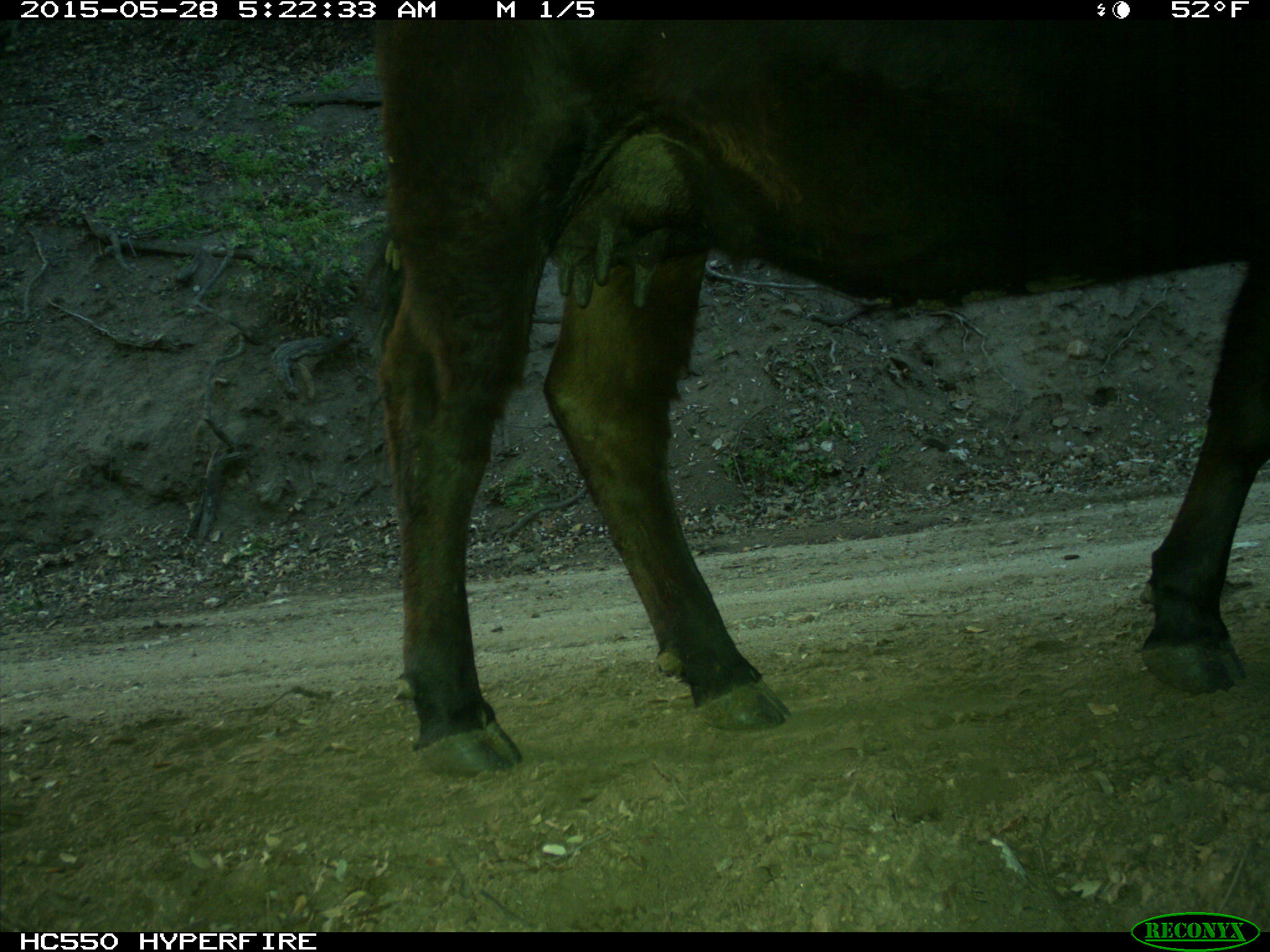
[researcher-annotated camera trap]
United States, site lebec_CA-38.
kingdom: Animalia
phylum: Chordata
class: Mammalia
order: Artiodactyla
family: Bovidae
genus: Bos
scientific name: Bos taurus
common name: domestic cow